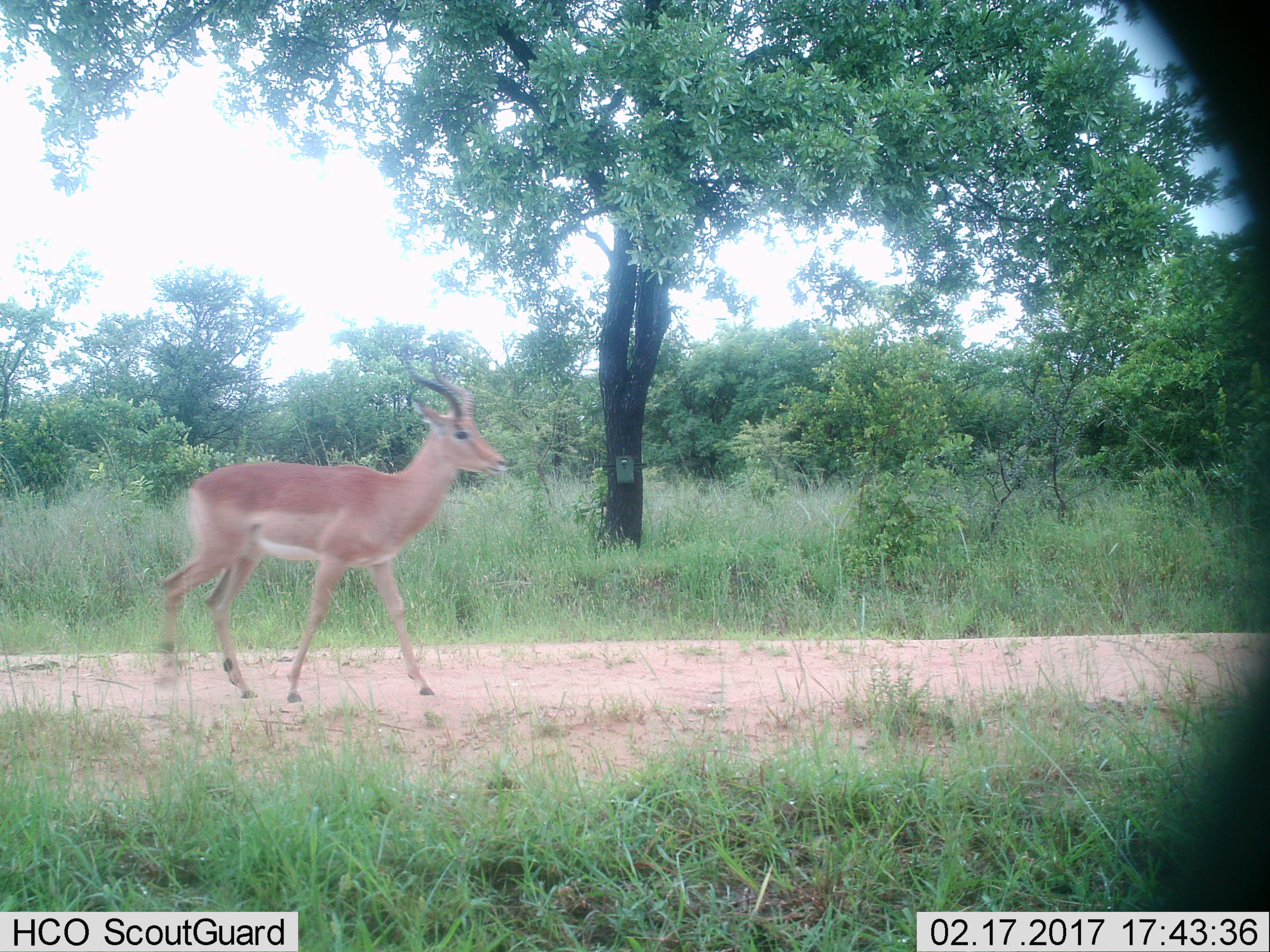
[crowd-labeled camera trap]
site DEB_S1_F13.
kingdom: Animalia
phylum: Chordata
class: Mammalia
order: Artiodactyla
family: Bovidae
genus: Aepyceros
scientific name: Aepyceros melampus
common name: impala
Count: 1.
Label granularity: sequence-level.